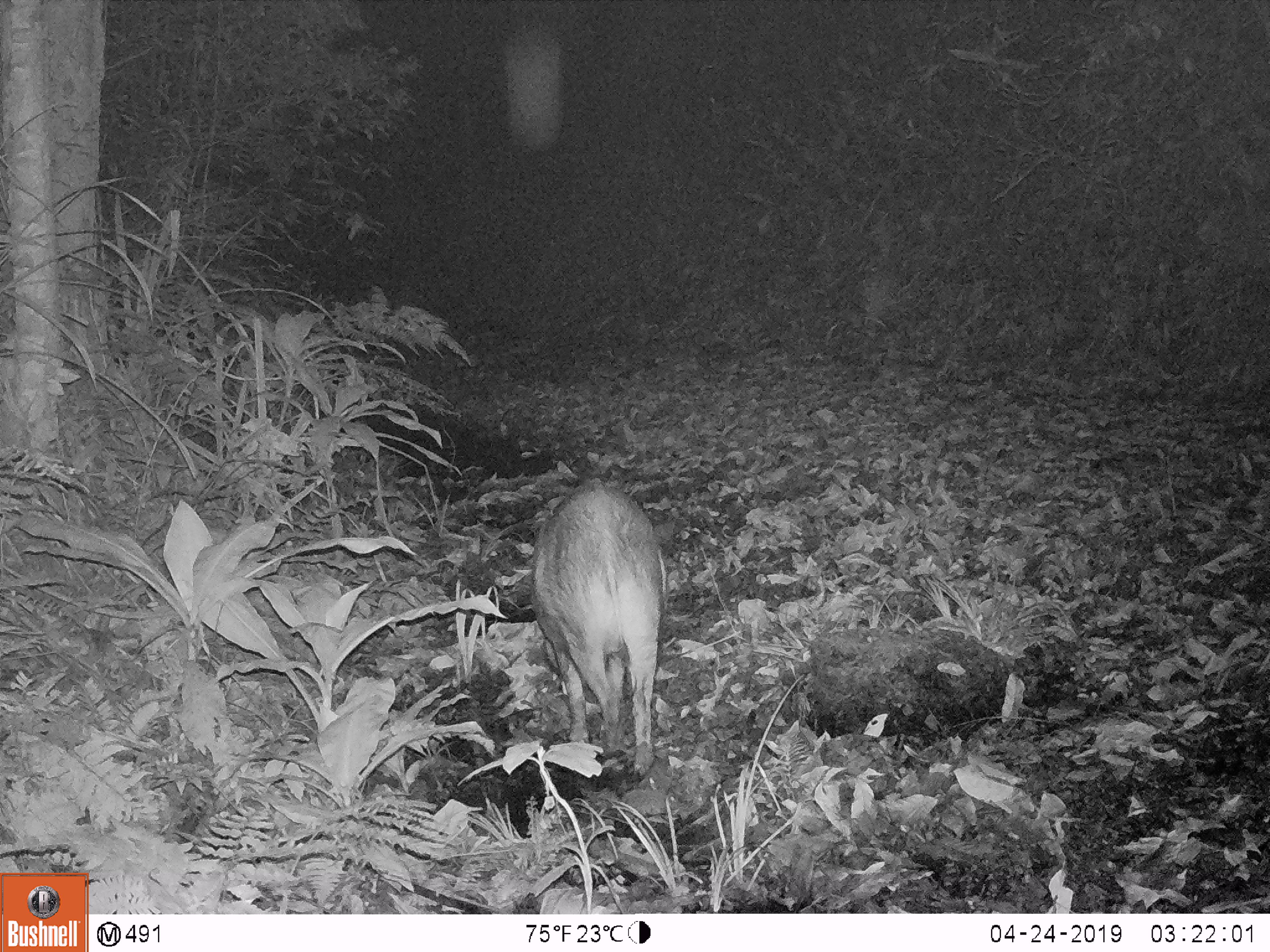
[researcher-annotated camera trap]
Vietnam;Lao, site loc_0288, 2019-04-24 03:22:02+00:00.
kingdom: Animalia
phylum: Chordata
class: Mammalia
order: Artiodactyla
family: Suidae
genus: Sus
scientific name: Sus scrofa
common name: eurasian wild pig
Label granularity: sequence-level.